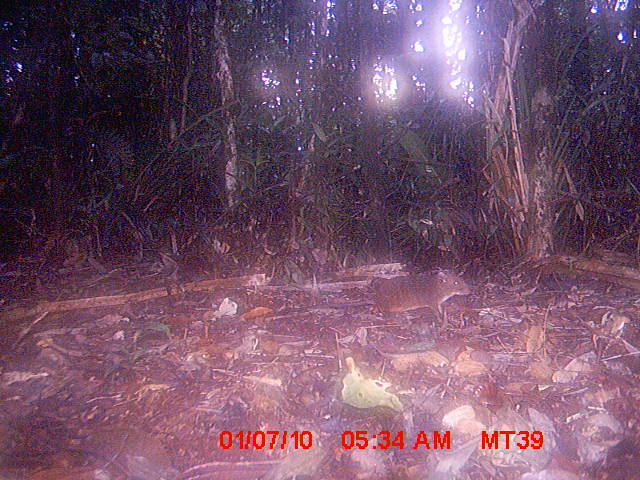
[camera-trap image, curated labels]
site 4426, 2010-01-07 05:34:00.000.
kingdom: Animalia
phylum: Chordata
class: Mammalia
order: Rodentia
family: Nesomyidae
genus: Hypogeomys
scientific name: Hypogeomys antimena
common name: malagasy giant rat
Hypogeomys antimena (malagasy giant rat), count 1.